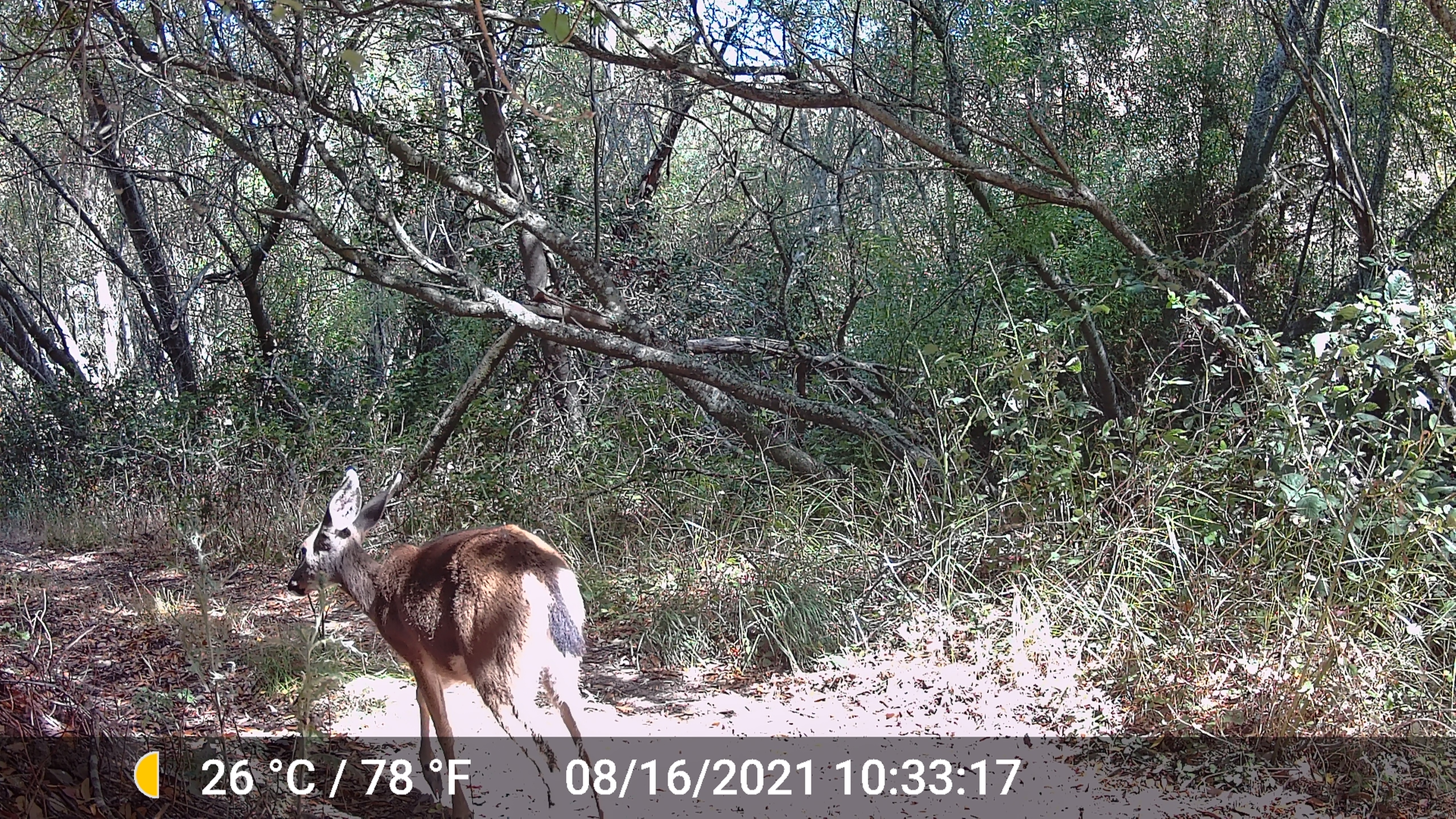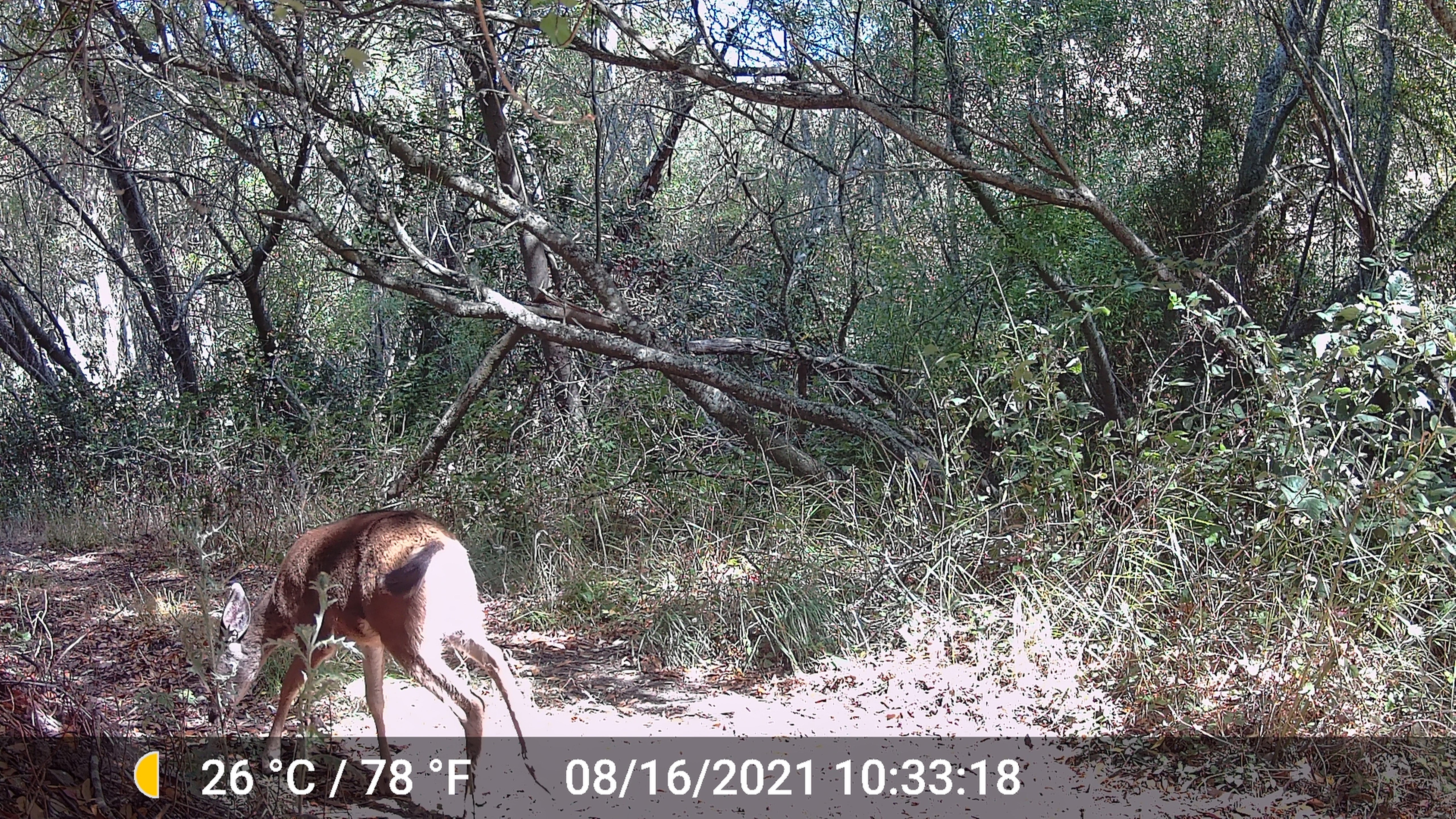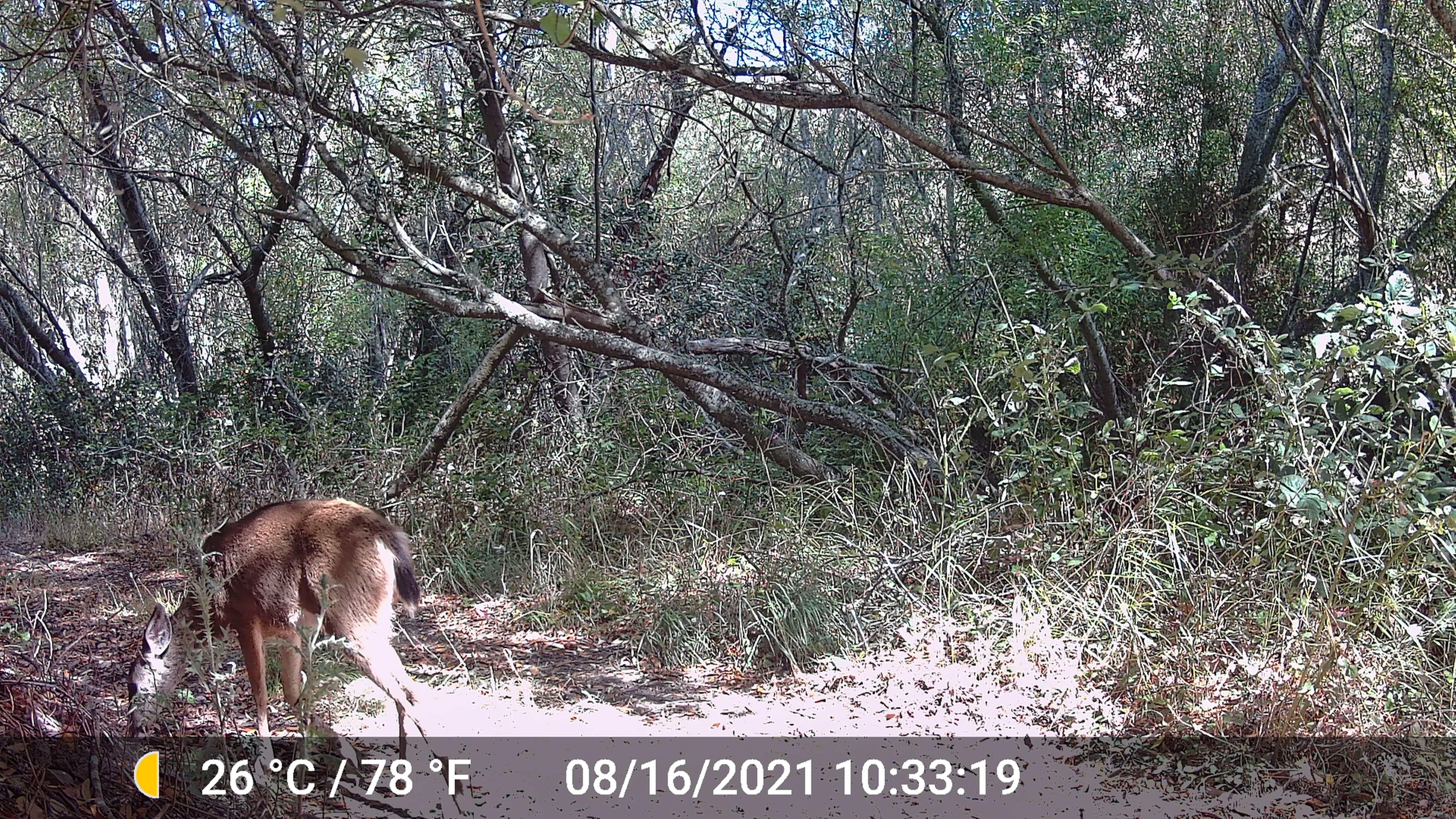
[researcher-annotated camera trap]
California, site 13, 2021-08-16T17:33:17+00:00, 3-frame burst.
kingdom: Animalia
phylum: Chordata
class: Mammalia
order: Artiodactyla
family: Cervidae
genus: Odocoileus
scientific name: Odocoileus hemionus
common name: mule deer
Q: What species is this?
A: Mule deer (Odocoileus hemionus).